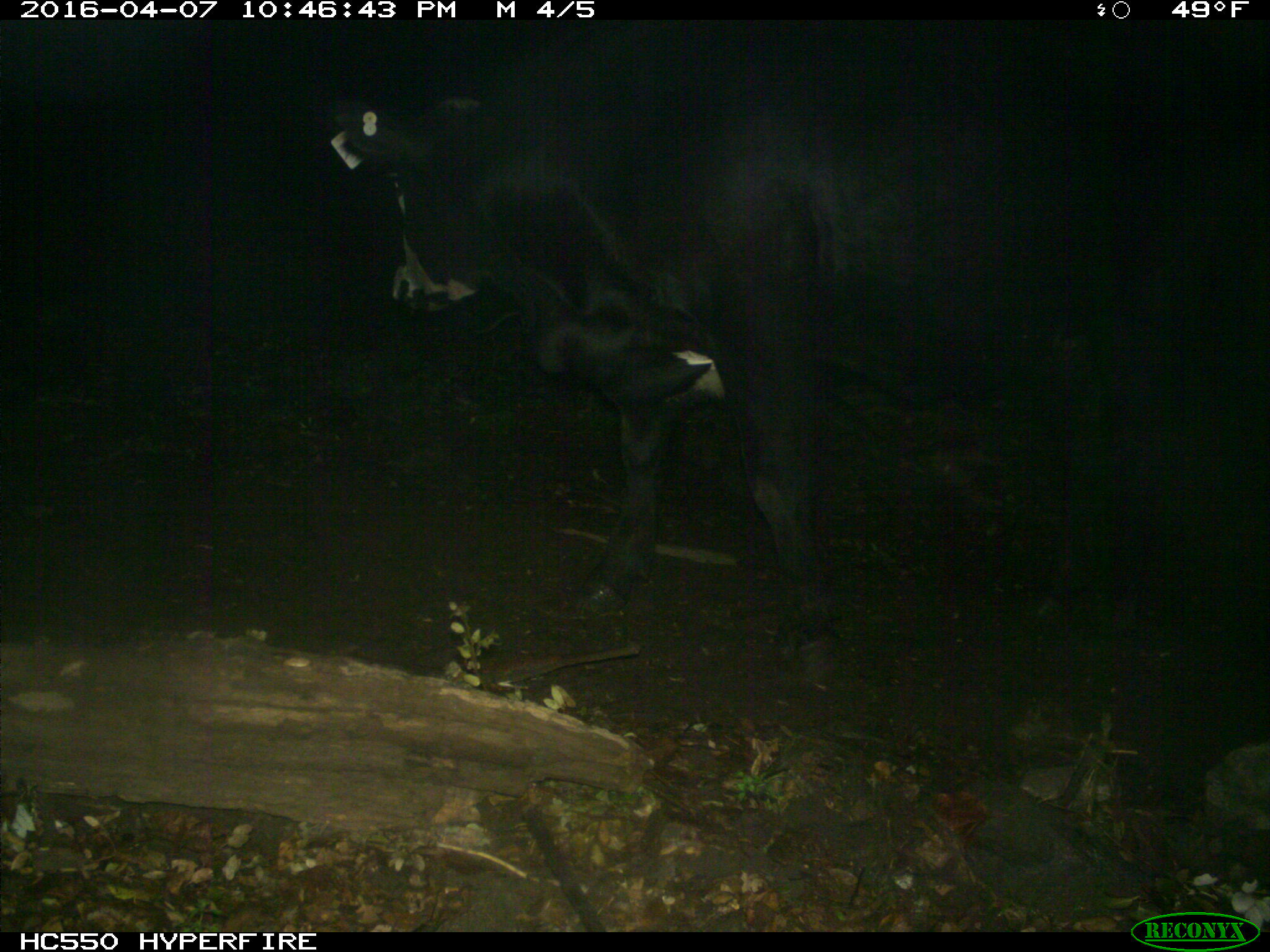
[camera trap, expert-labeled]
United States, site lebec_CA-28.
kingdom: Animalia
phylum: Chordata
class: Mammalia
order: Artiodactyla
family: Bovidae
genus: Bos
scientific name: Bos taurus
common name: domestic cow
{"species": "Bos taurus (domestic cow)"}